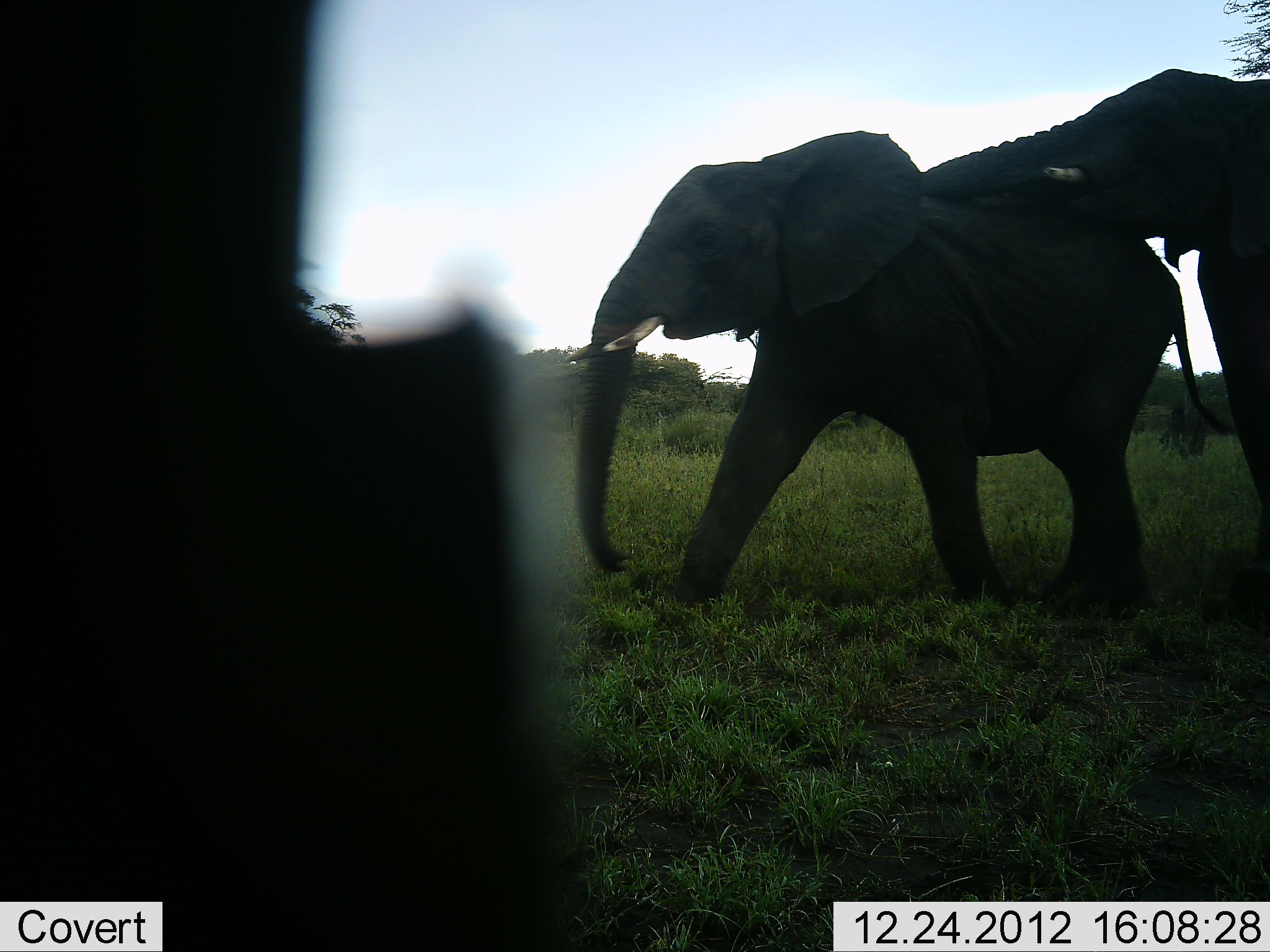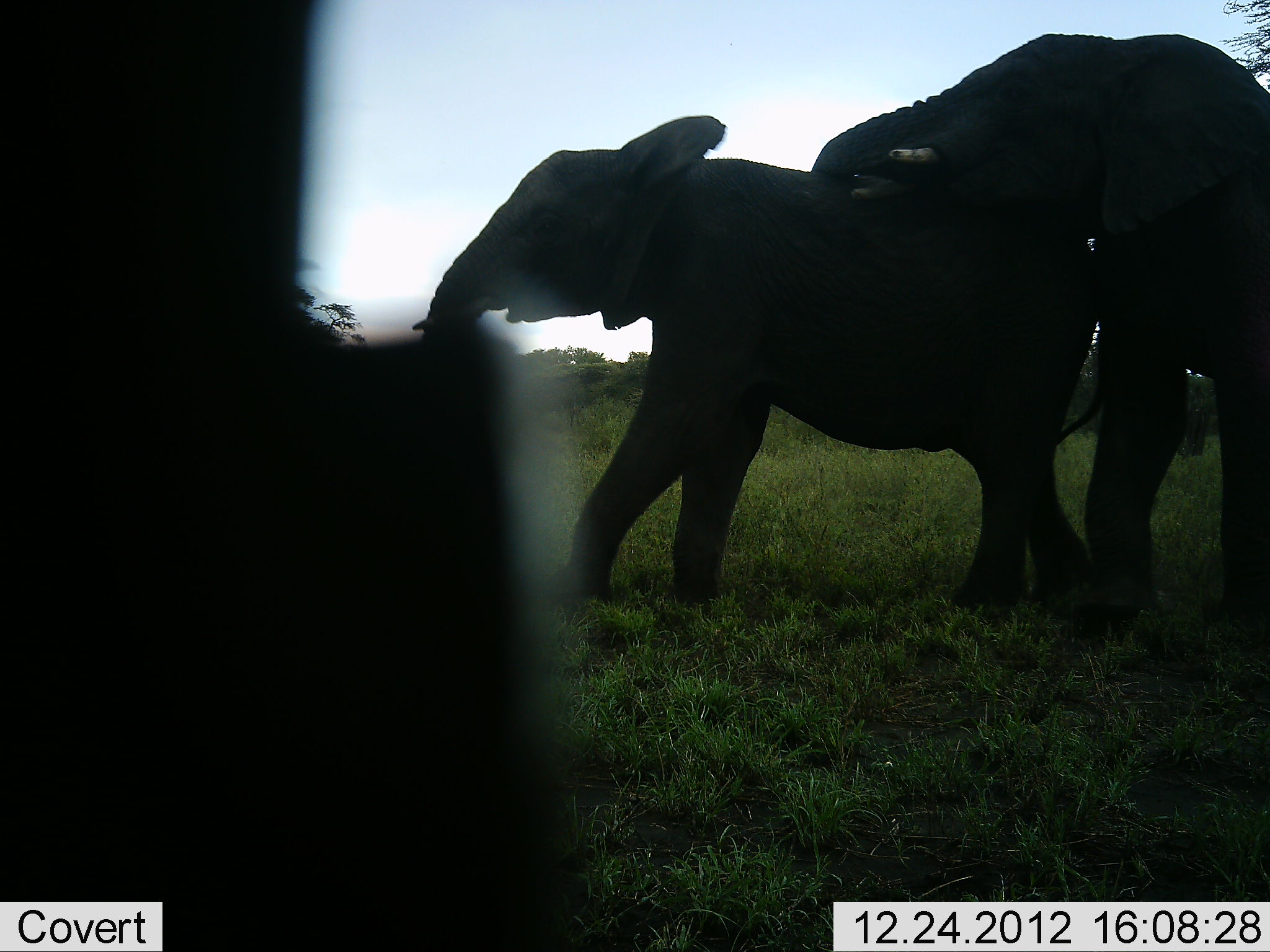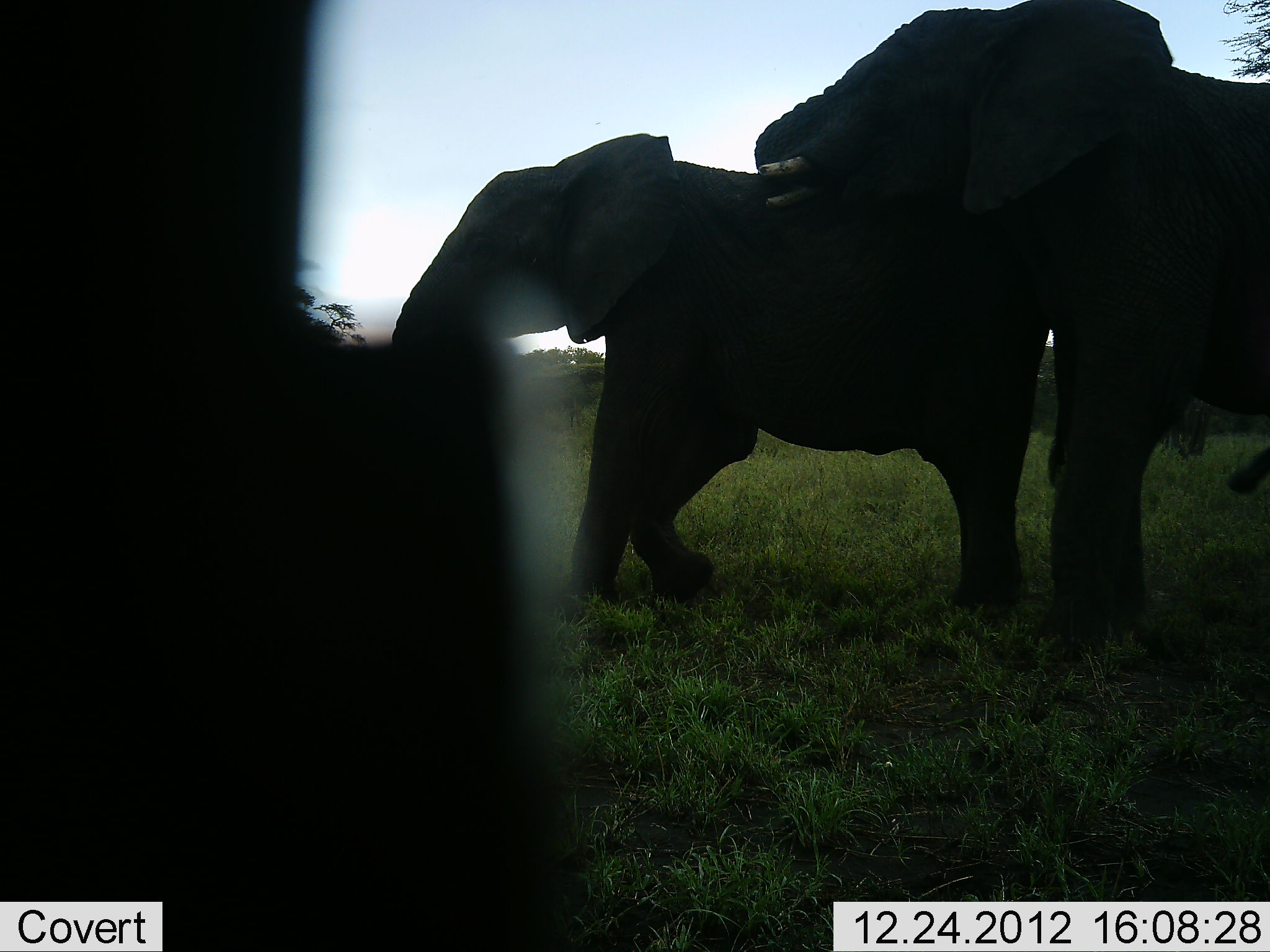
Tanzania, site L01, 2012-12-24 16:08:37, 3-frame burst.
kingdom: Animalia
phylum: Chordata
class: Mammalia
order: Proboscidea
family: Elephantidae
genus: Loxodonta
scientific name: Loxodonta africana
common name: african bush elephant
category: elephant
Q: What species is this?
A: Elephant (african bush elephant) (Loxodonta africana).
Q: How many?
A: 2.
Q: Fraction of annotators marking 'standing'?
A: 10%.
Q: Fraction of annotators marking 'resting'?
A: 0%.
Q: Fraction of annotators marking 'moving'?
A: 48%.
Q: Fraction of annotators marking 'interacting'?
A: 81%.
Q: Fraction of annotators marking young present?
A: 14%.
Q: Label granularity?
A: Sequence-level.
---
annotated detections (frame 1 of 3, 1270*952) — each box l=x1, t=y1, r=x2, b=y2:
animal: l=0, t=0, r=600, b=950; l=555, t=128, r=1238, b=631; l=912, t=62, r=1270, b=516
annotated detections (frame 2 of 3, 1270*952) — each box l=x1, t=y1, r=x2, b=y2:
animal: l=0, t=1, r=578, b=952; l=409, t=114, r=1108, b=629; l=810, t=26, r=1270, b=649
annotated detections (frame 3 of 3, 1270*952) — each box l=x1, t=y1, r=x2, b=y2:
animal: l=0, t=0, r=597, b=952; l=743, t=0, r=1270, b=639; l=383, t=127, r=1050, b=608